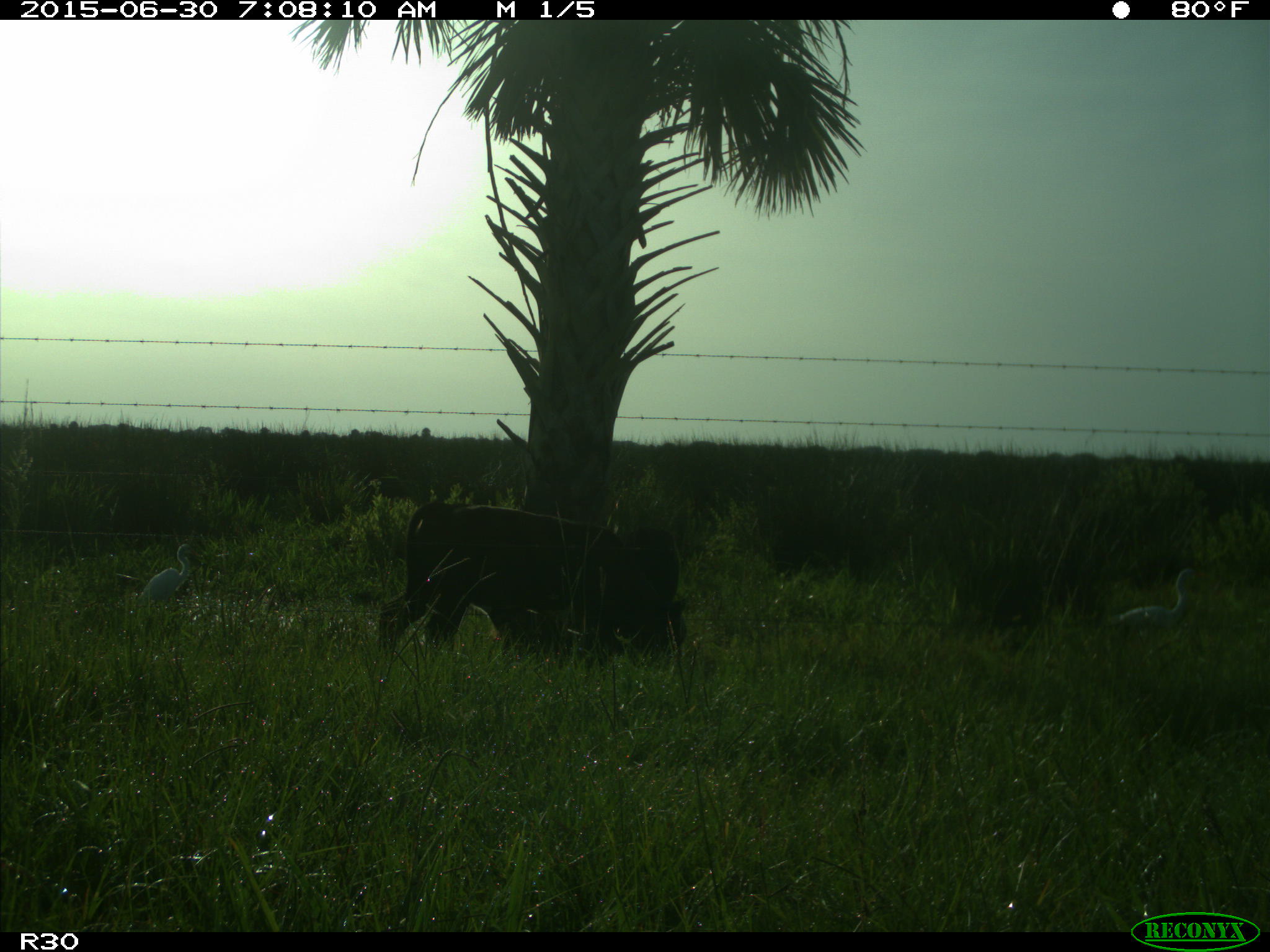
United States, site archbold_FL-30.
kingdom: Animalia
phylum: Chordata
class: Mammalia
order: Artiodactyla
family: Bovidae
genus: Bos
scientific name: Bos taurus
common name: domestic cow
Bos taurus (domestic cow).